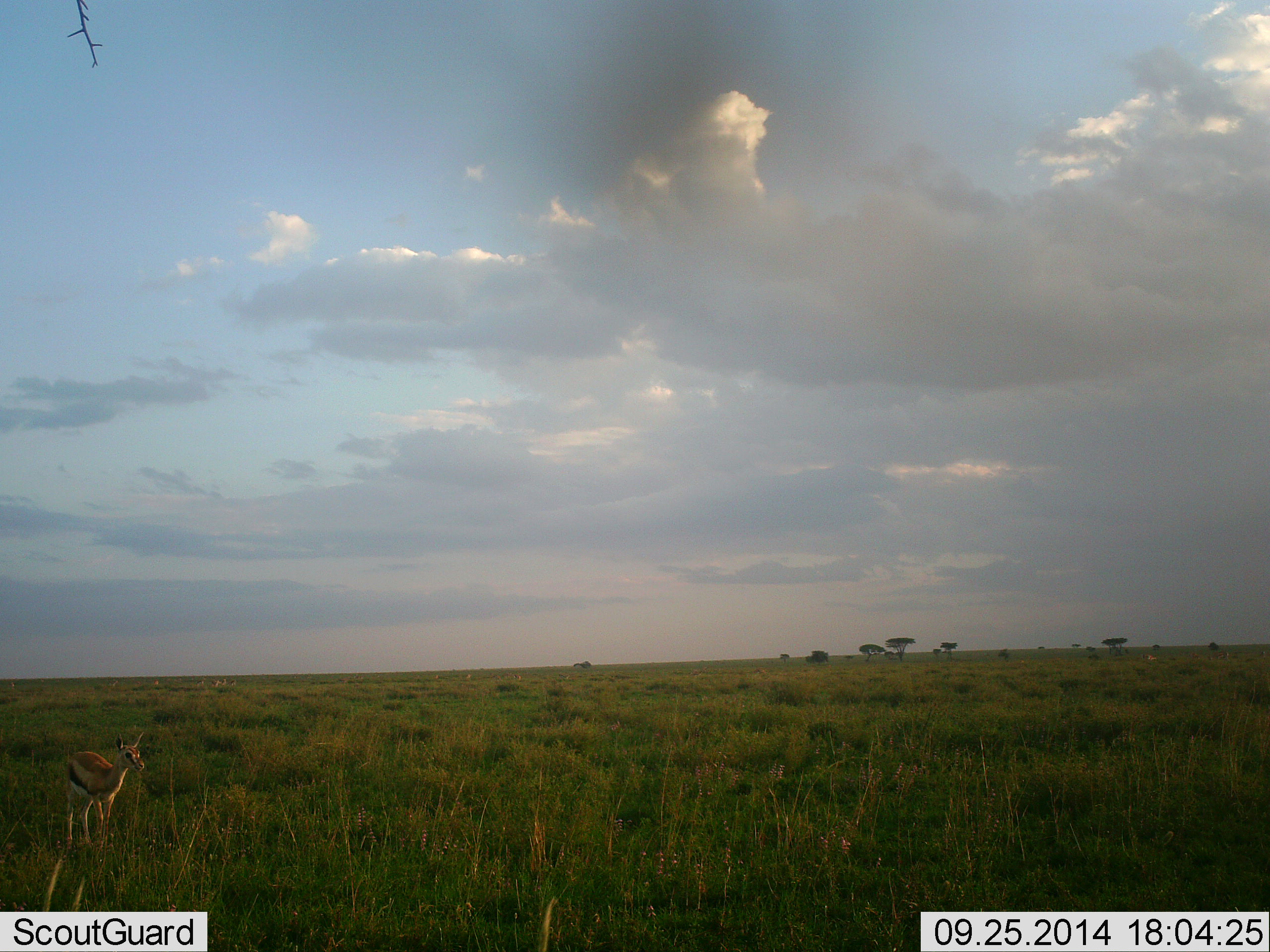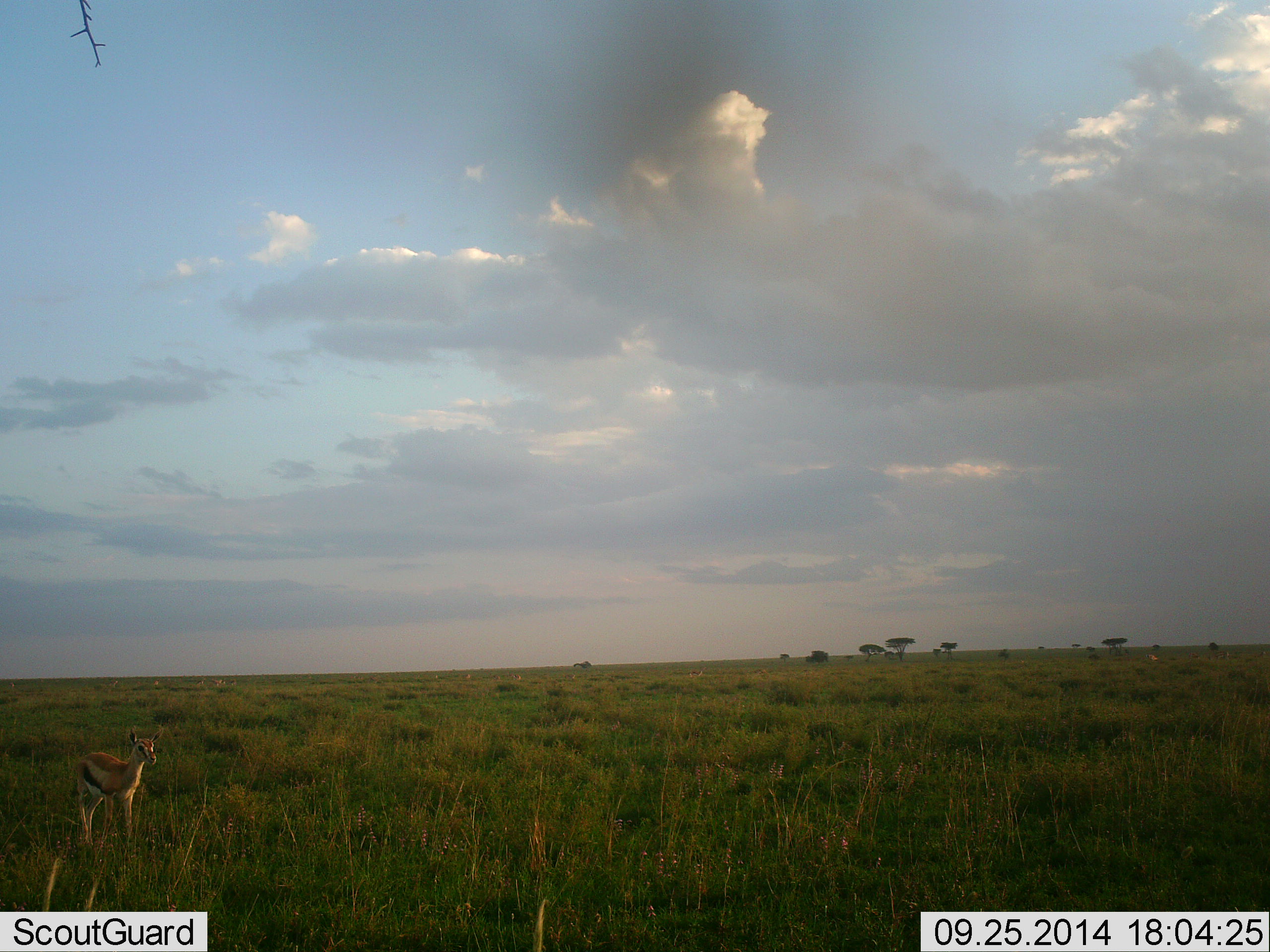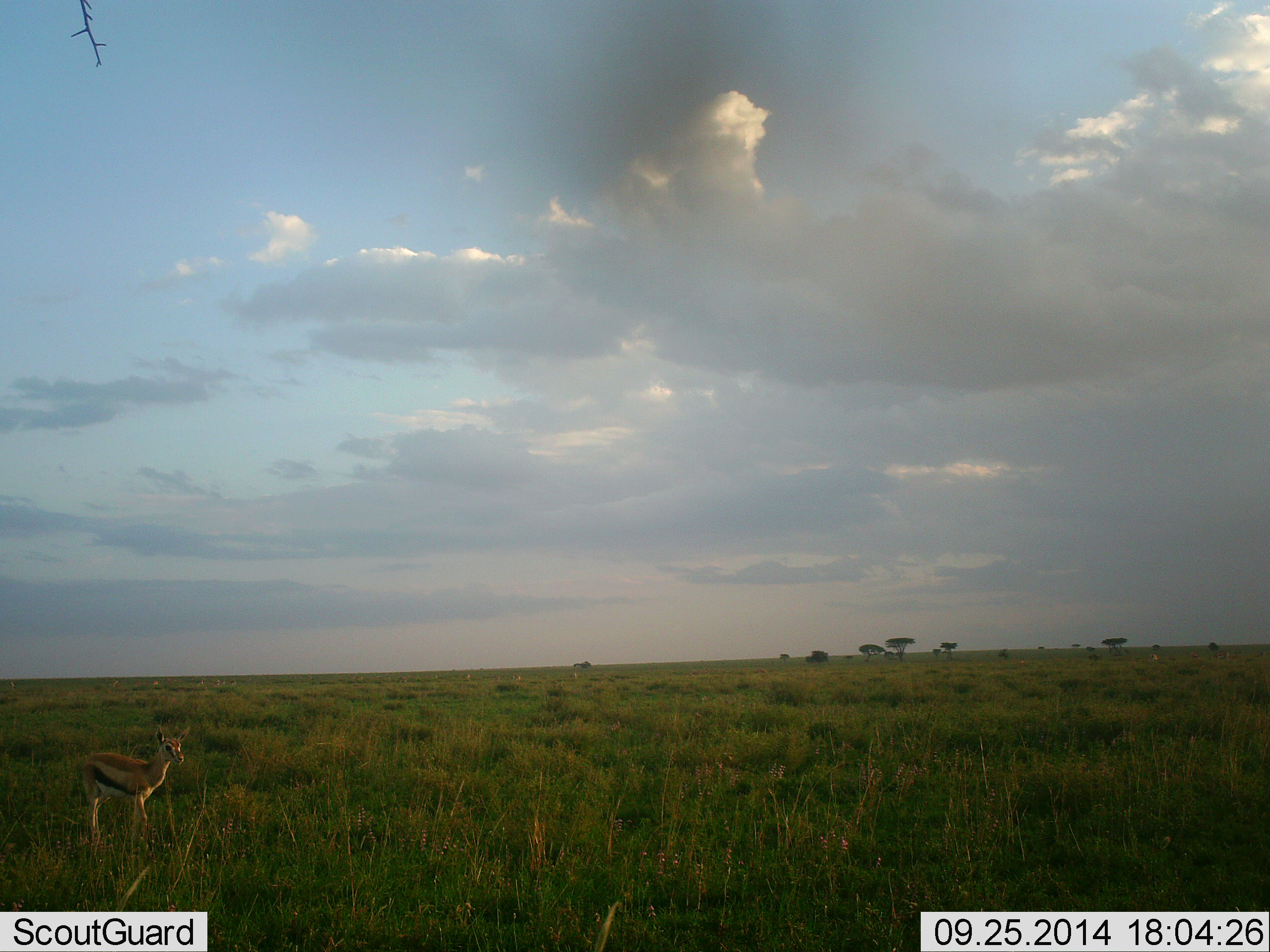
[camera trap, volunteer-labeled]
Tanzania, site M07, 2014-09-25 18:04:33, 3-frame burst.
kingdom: Animalia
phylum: Chordata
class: Mammalia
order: Artiodactyla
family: Bovidae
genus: Eudorcas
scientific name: Eudorcas thomsonii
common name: thomson's gazelle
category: gazellethomsons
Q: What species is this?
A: Gazellethomsons (thomson's gazelle) (Eudorcas thomsonii).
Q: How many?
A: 1.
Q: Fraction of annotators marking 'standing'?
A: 20%.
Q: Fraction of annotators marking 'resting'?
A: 0%.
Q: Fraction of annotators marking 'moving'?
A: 90%.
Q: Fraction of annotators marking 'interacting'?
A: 0%.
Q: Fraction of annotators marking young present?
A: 10%.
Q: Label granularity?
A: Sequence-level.